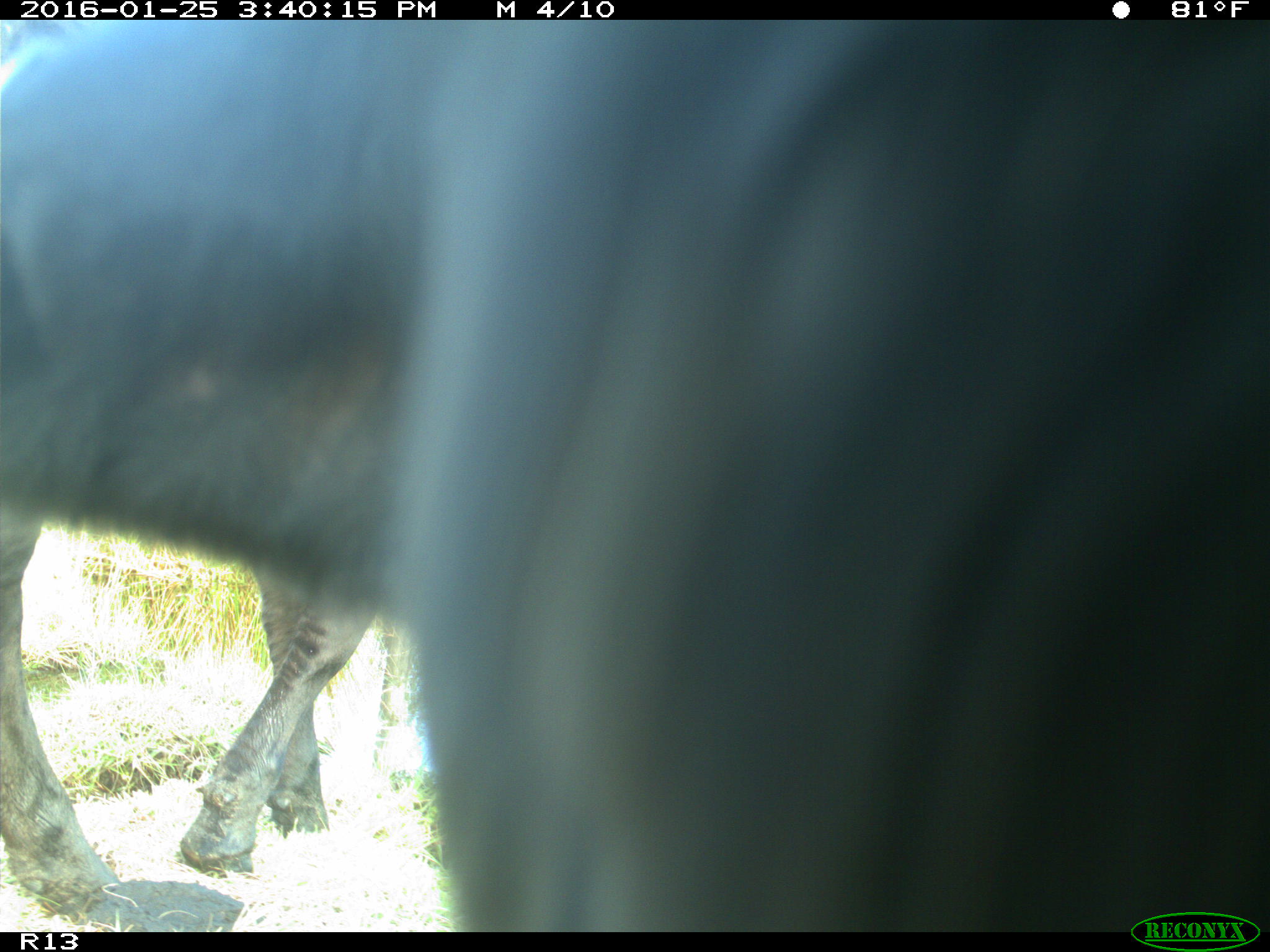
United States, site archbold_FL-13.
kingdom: Animalia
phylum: Chordata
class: Mammalia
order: Artiodactyla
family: Bovidae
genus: Bos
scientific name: Bos taurus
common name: domestic cow